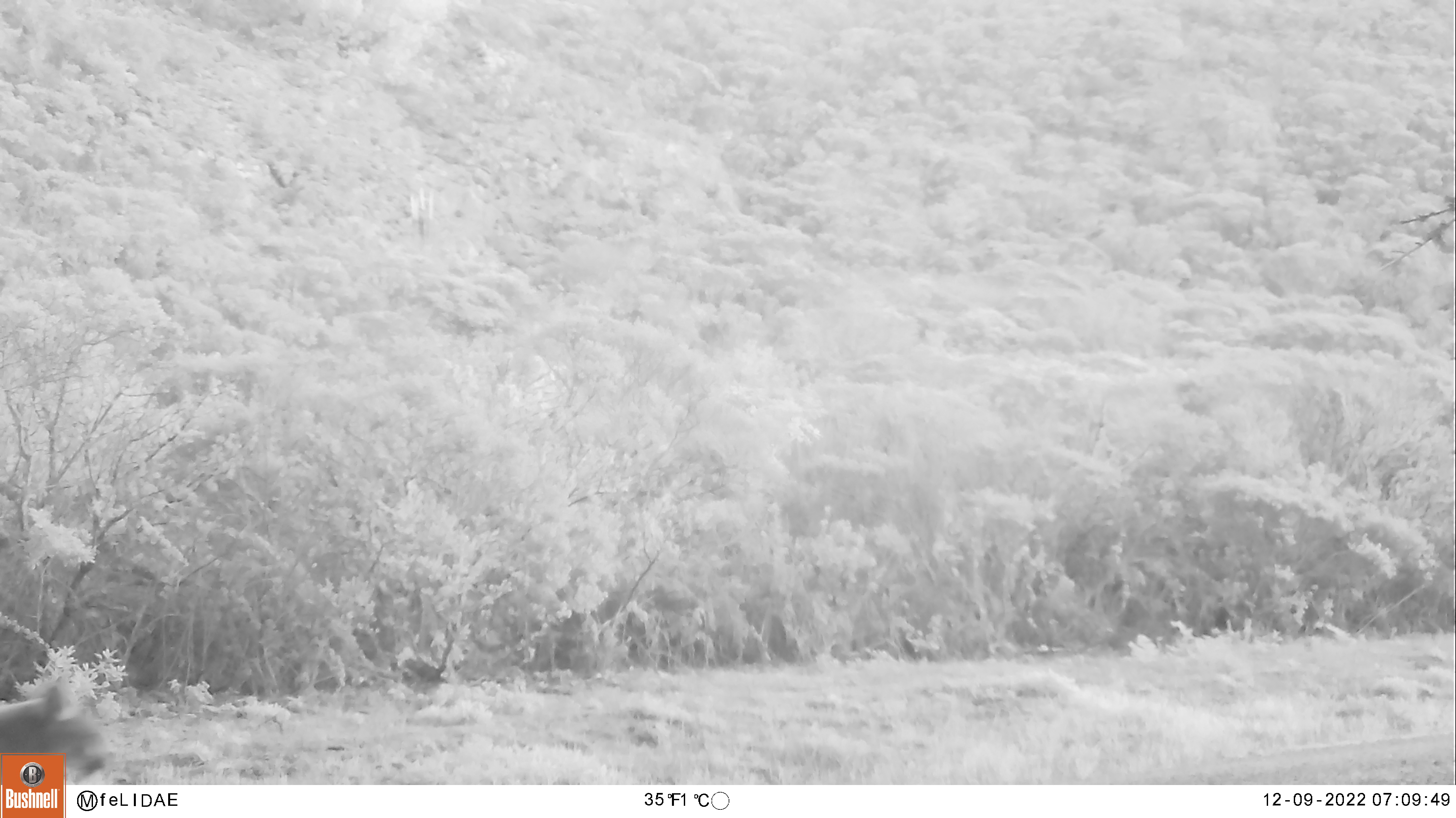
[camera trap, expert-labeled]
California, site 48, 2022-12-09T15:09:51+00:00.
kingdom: Animalia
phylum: Chordata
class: Mammalia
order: Carnivora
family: Felidae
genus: Puma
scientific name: Puma concolor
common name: puma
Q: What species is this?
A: Puma (Puma concolor).